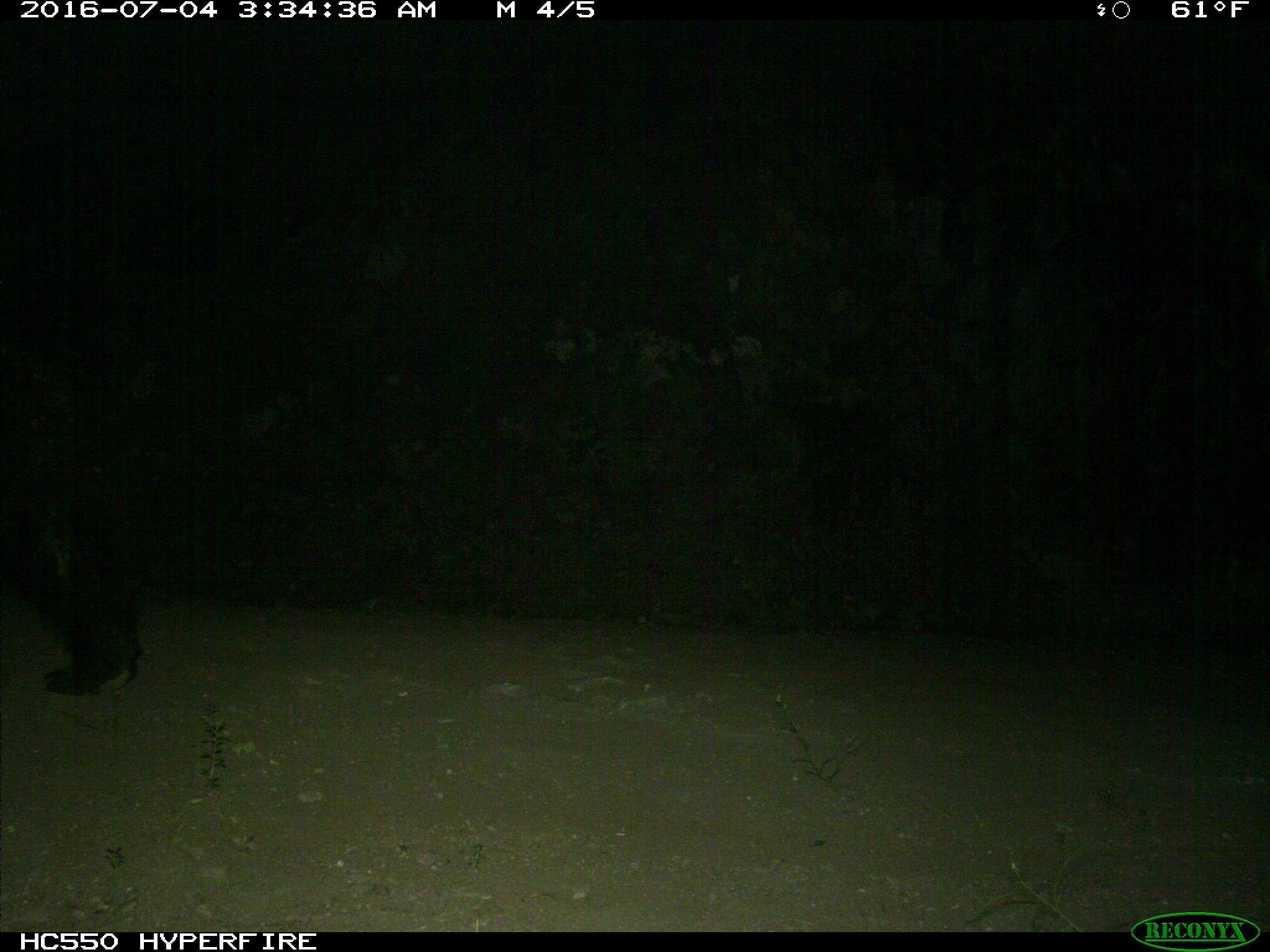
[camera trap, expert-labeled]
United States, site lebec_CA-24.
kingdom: Animalia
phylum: Chordata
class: Mammalia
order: Carnivora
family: Ursidae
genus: Ursus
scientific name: Ursus americanus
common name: american black bear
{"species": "Ursus americanus (american black bear)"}